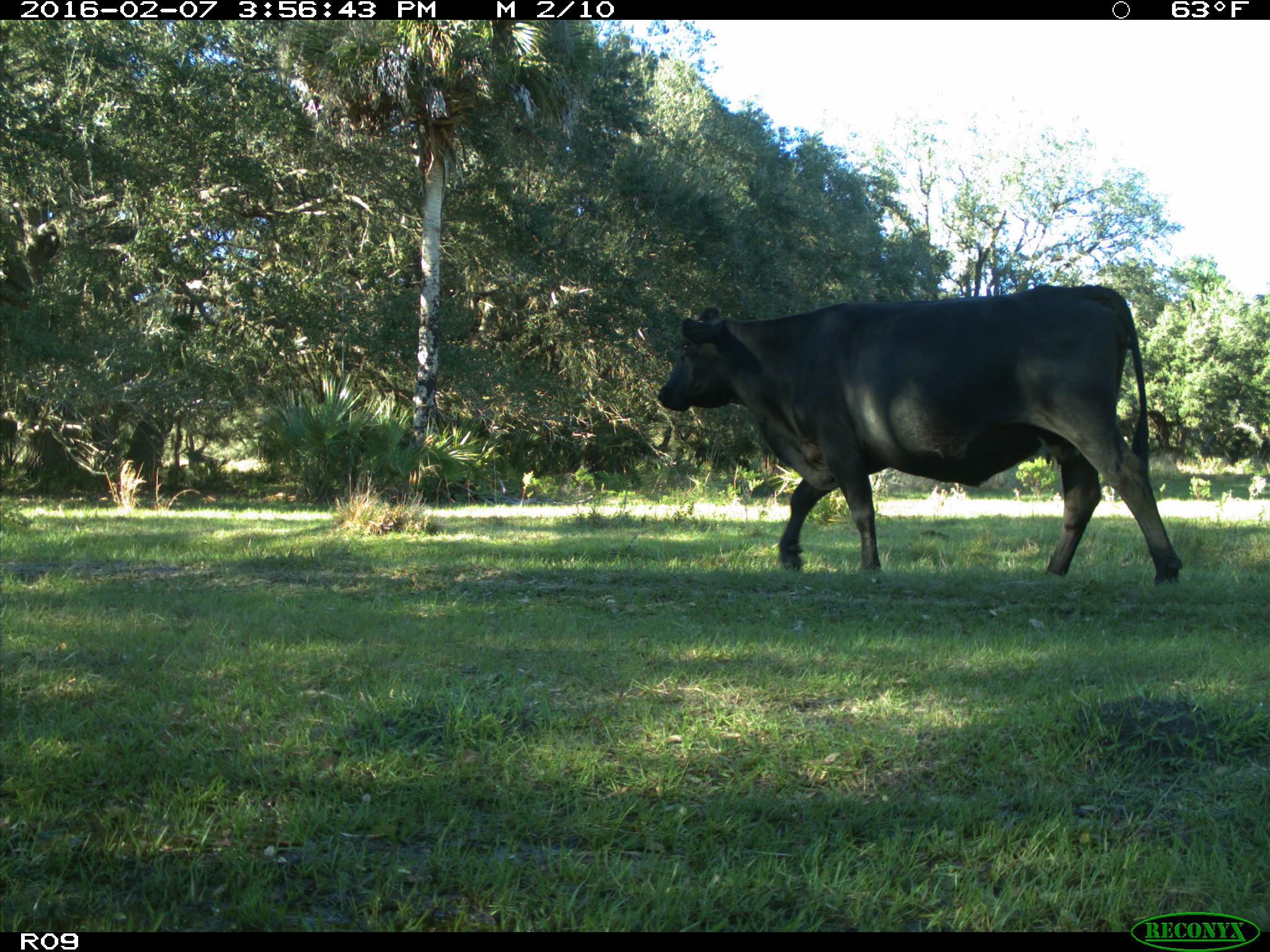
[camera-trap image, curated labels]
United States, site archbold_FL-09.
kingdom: Animalia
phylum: Chordata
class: Mammalia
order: Artiodactyla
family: Bovidae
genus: Bos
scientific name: Bos taurus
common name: domestic cow